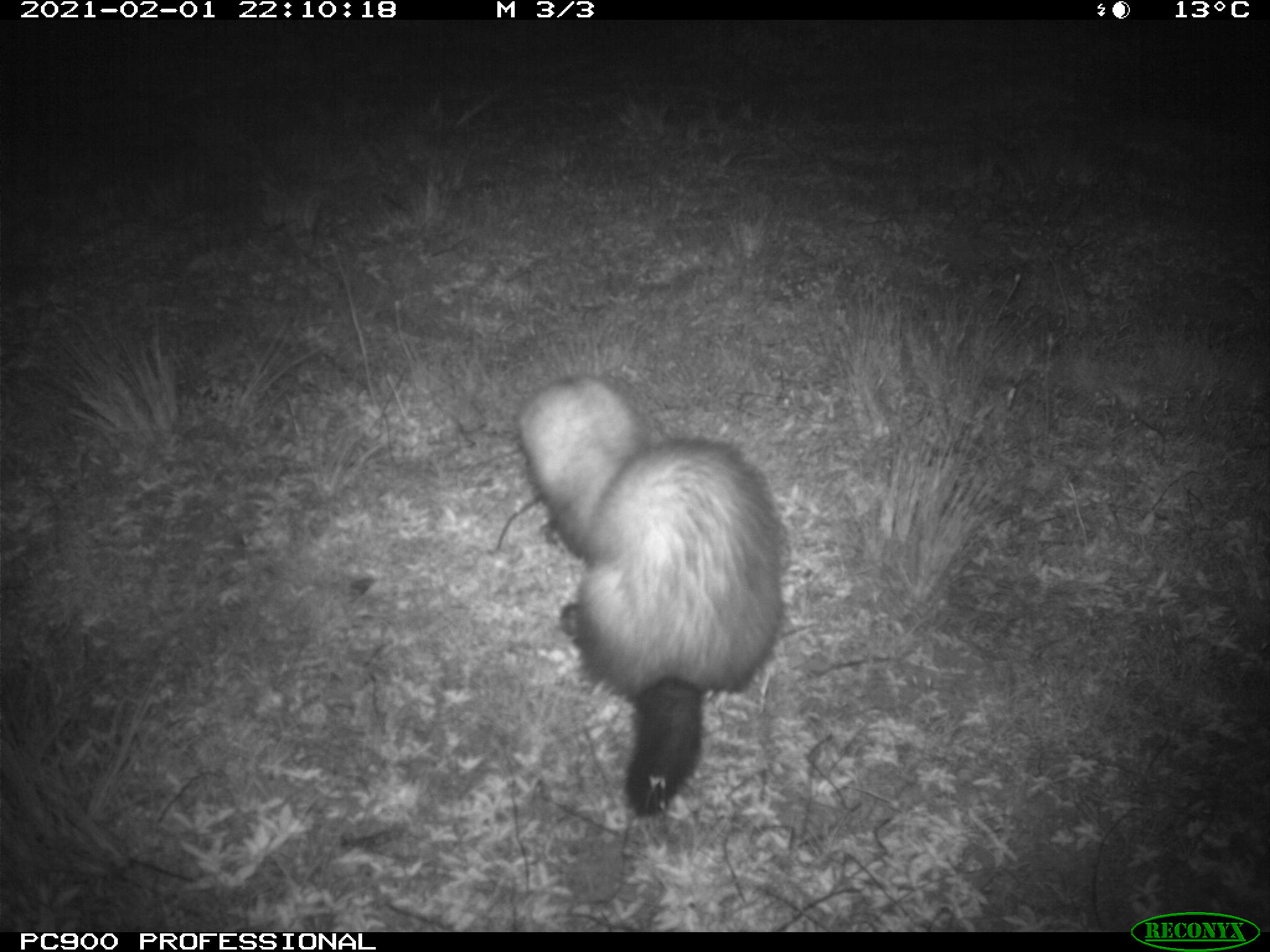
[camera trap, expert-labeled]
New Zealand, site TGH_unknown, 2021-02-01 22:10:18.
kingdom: Animalia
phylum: Chordata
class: Mammalia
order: Carnivora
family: Mustelidae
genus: Mustela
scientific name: Mustela furo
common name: ferret